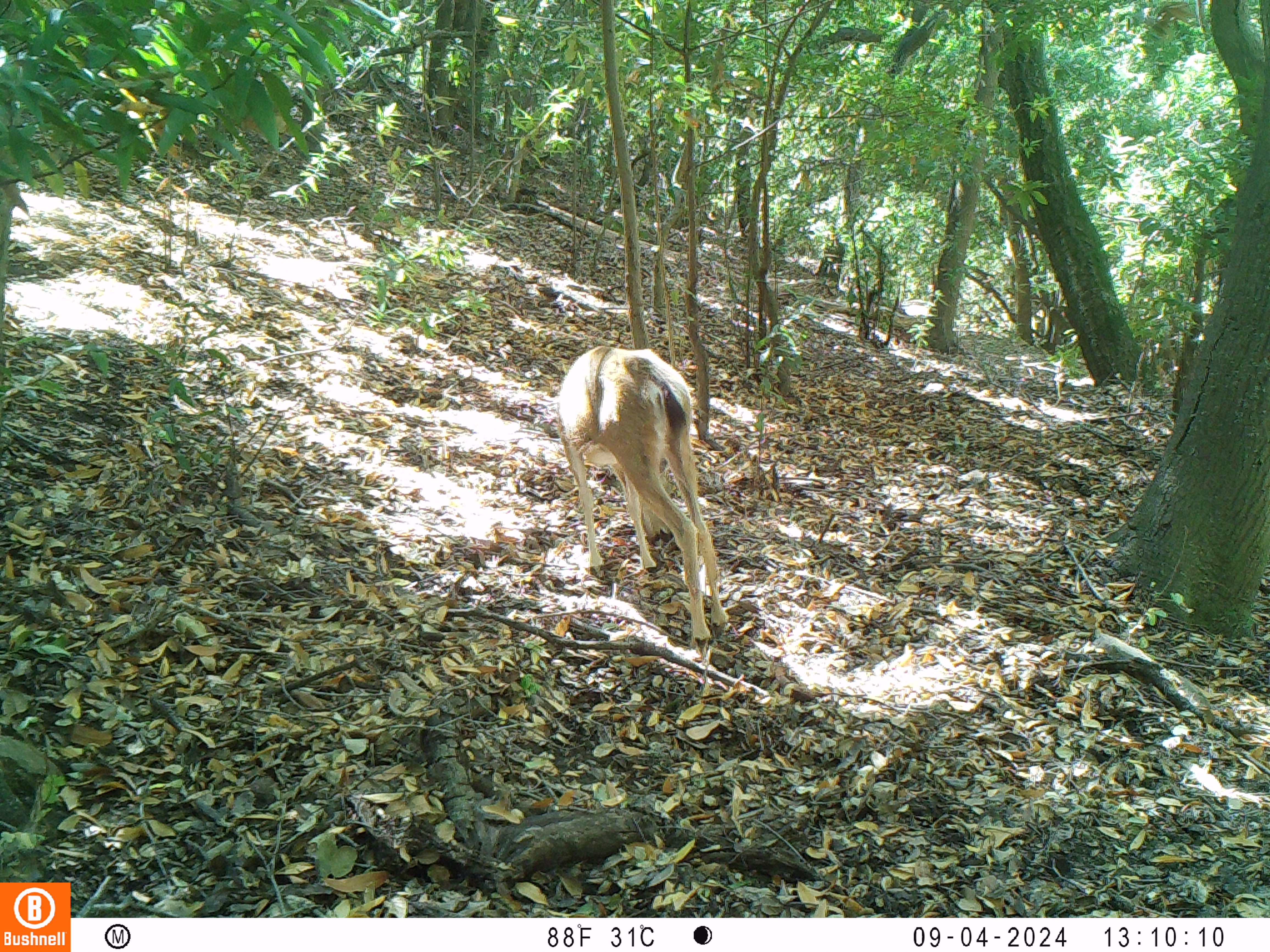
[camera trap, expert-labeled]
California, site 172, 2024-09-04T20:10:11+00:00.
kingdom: Animalia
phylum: Chordata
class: Mammalia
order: Artiodactyla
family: Cervidae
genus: Odocoileus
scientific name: Odocoileus hemionus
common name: mule deer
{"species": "mule deer (Odocoileus hemionus)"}